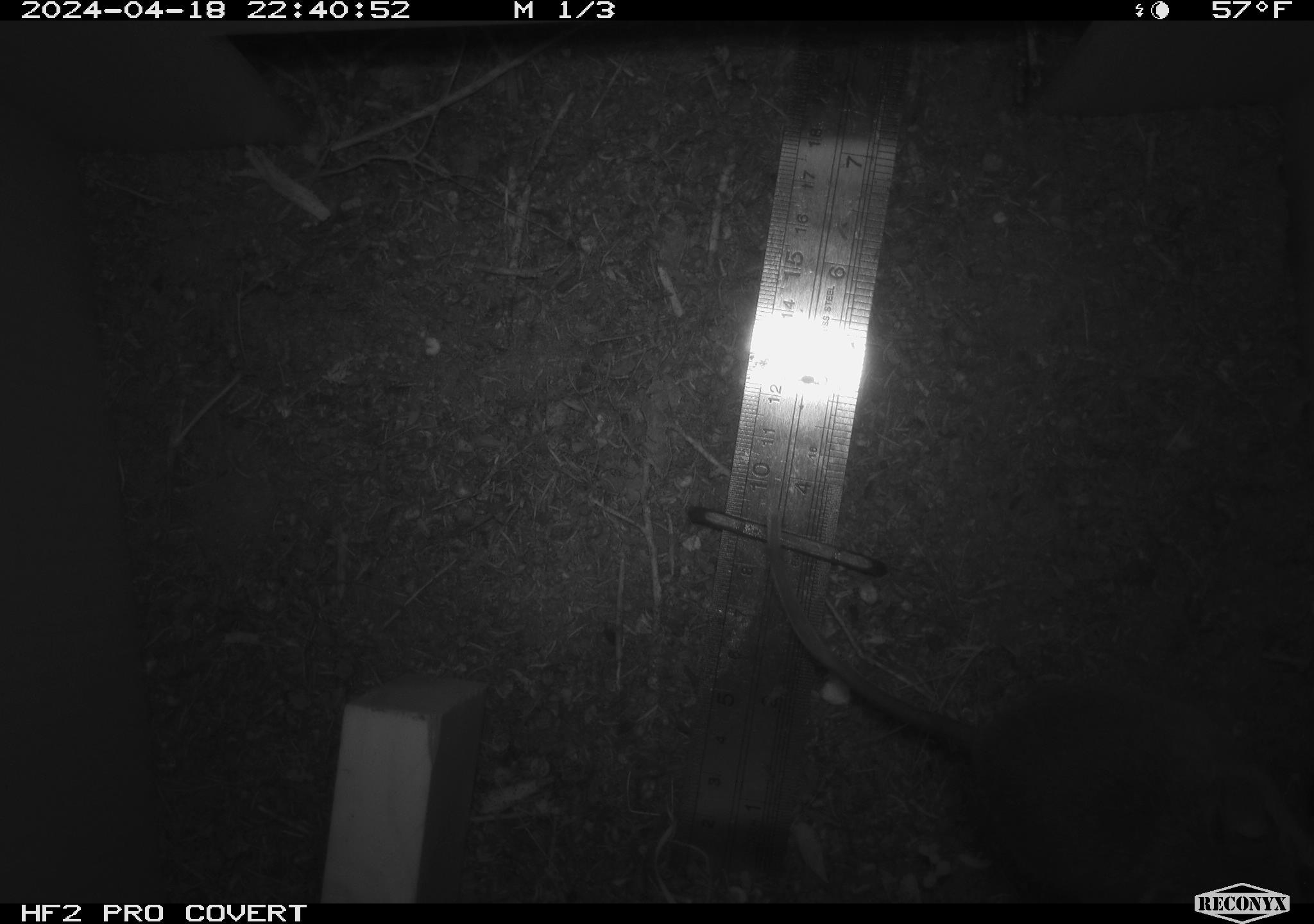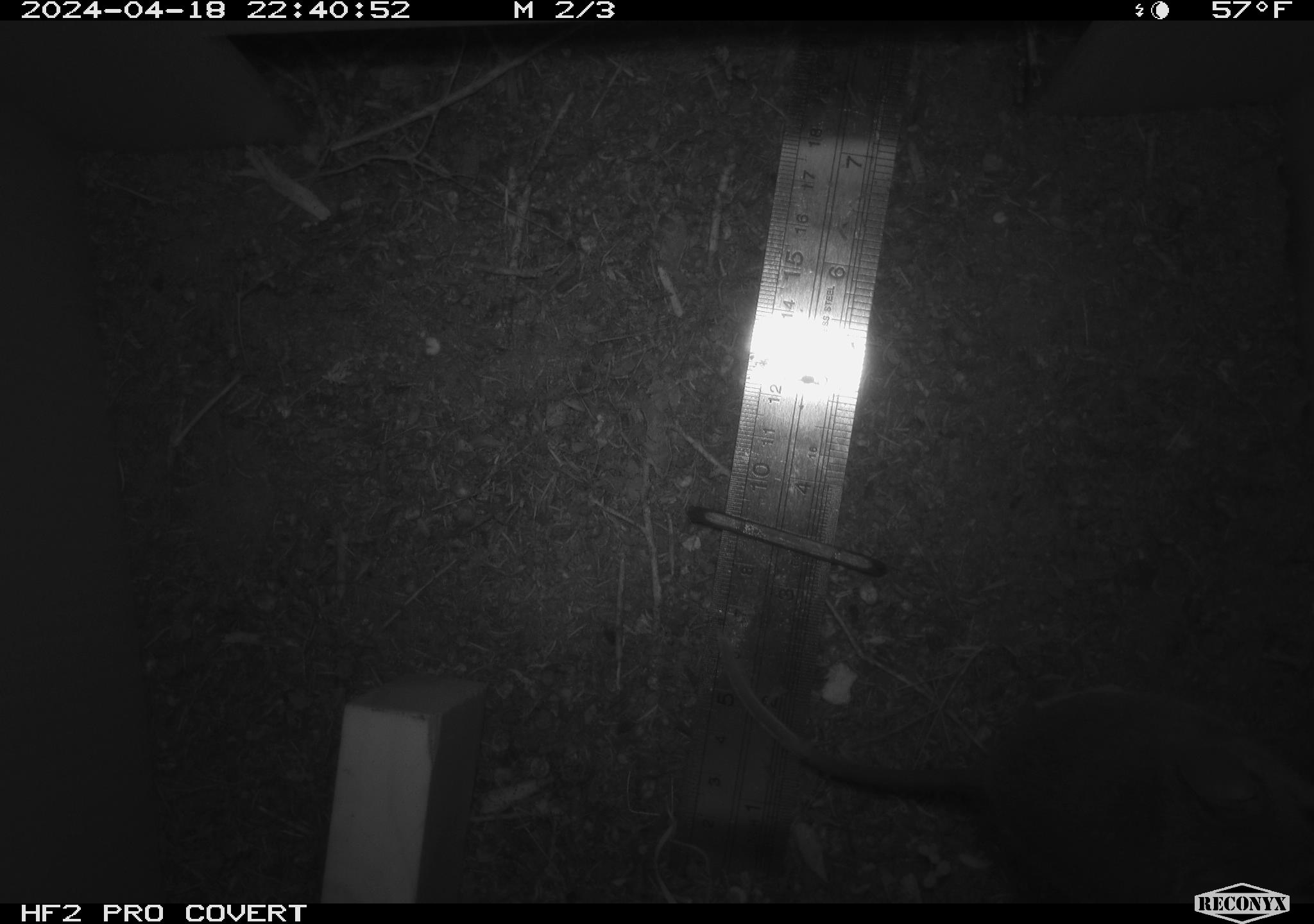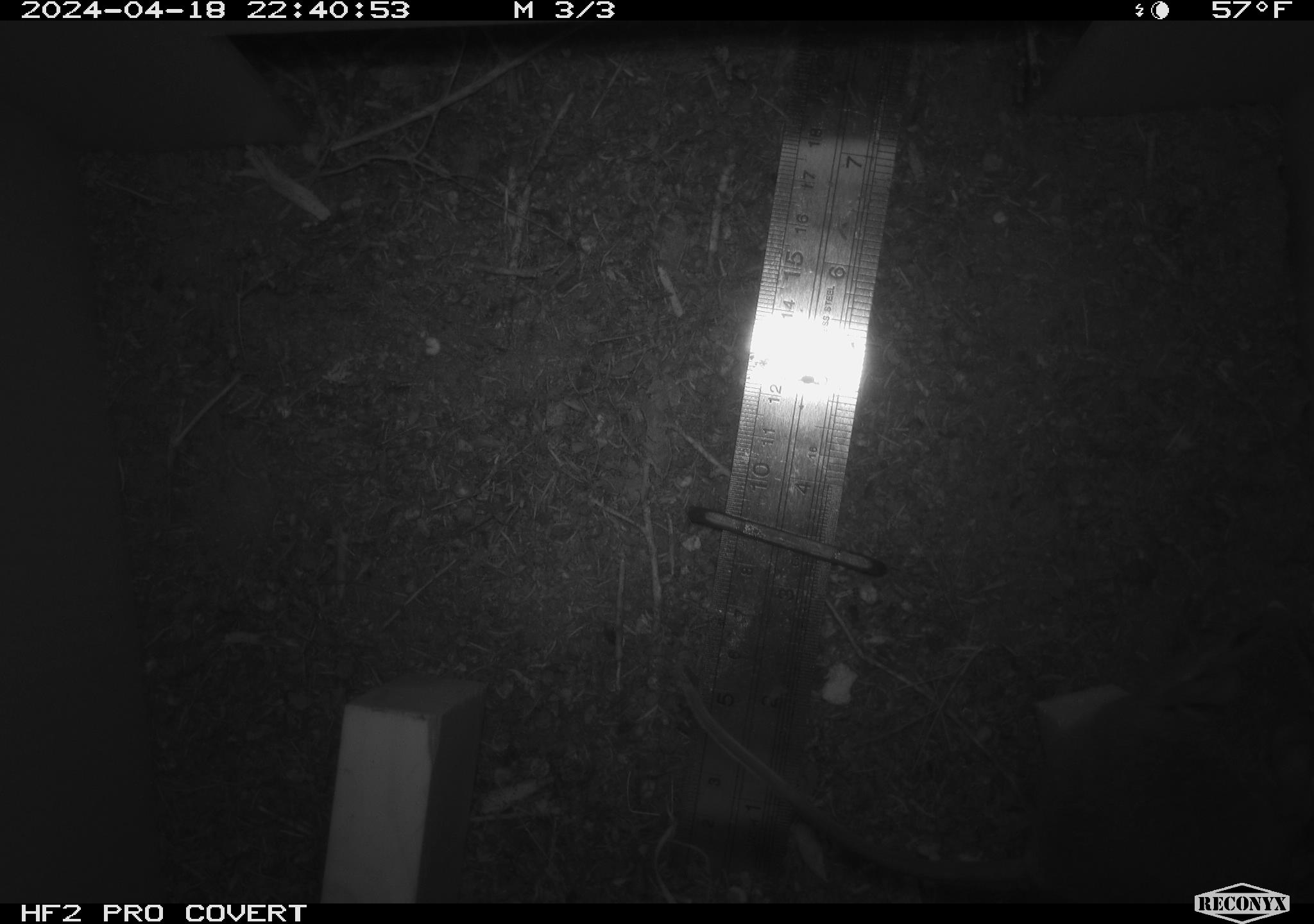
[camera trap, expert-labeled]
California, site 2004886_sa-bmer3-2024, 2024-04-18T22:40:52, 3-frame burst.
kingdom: Animalia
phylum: Chordata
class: Mammalia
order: Rodentia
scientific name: Rodentia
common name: mouse species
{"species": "mouse species (Rodentia)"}